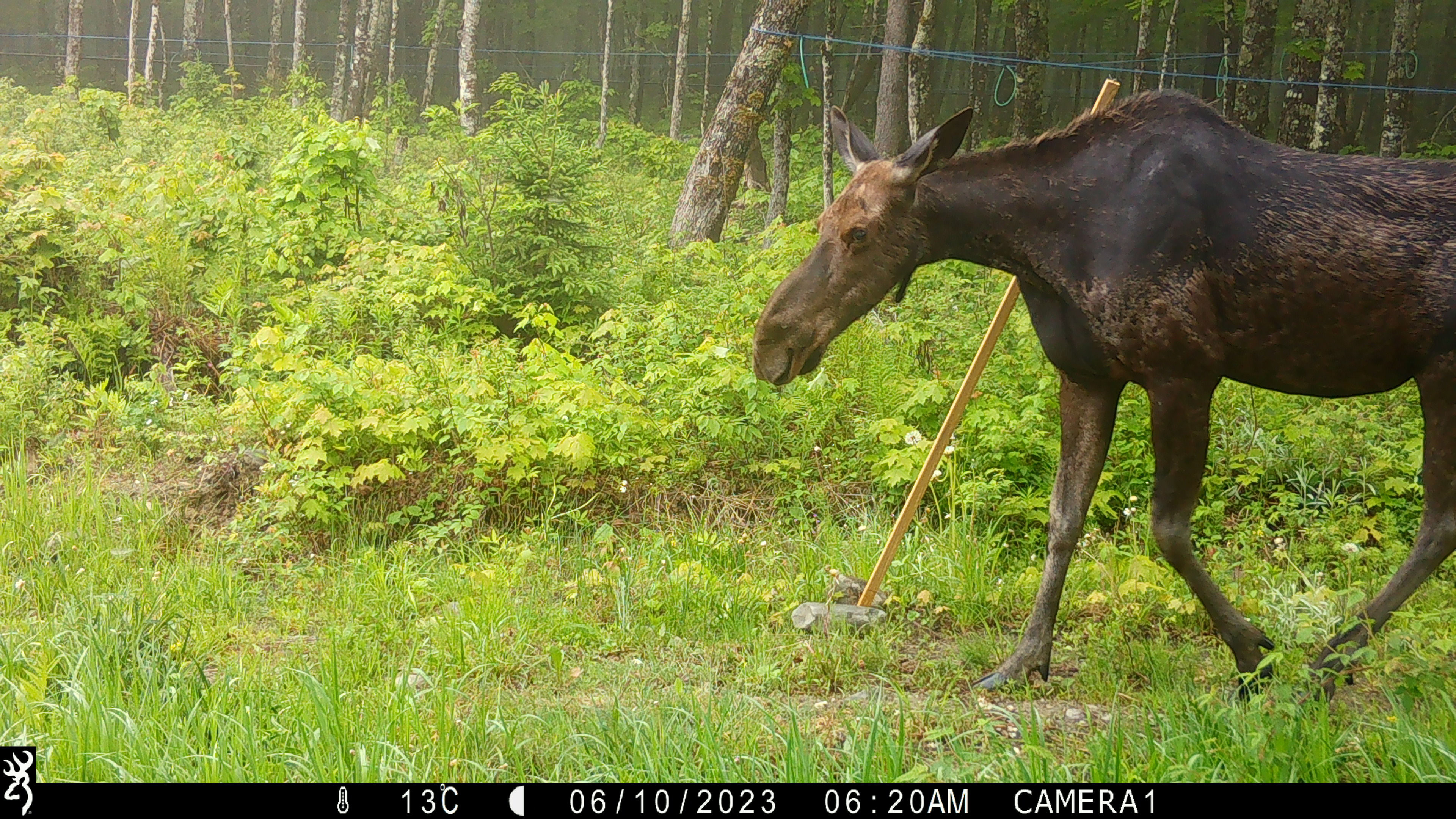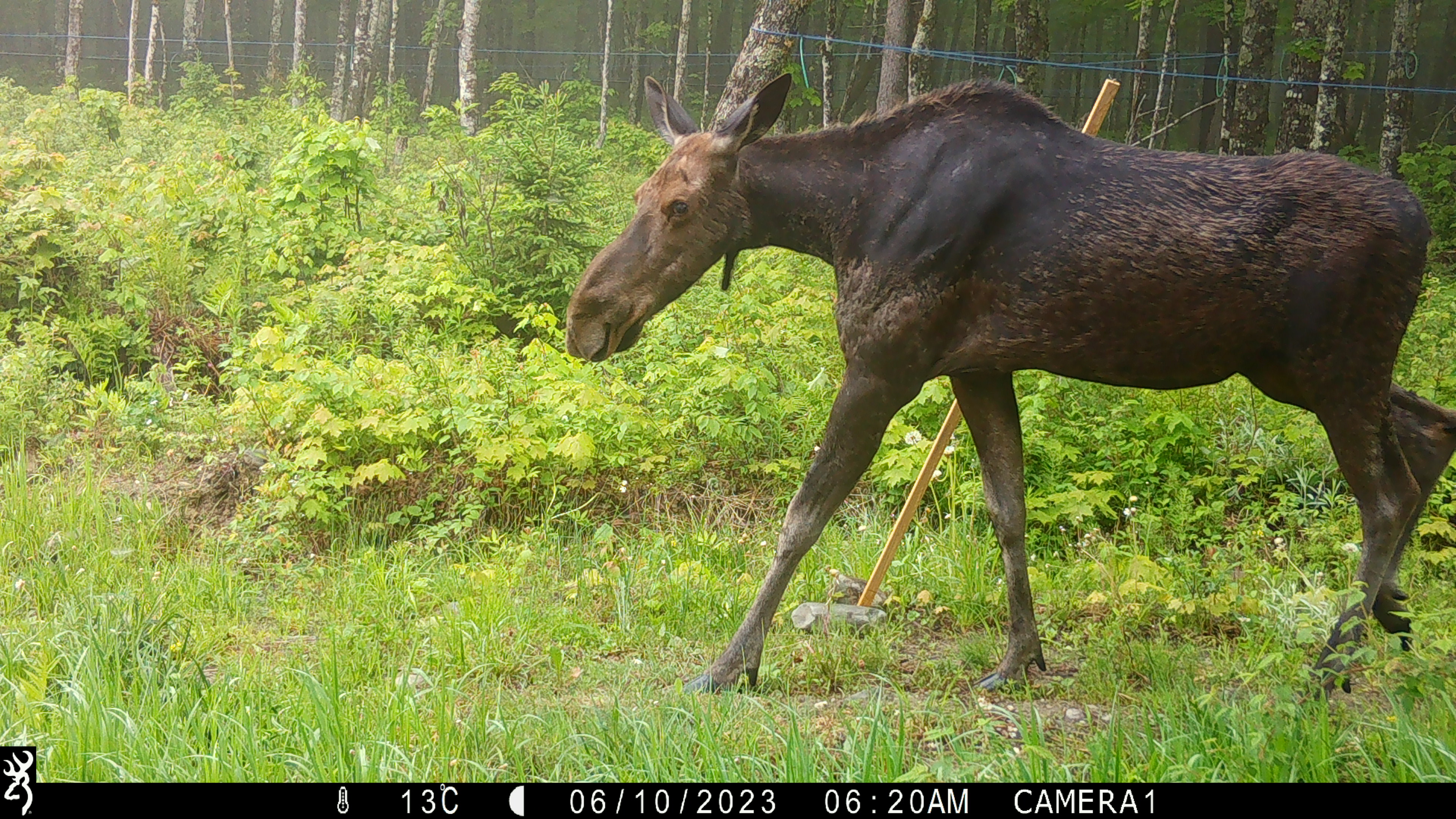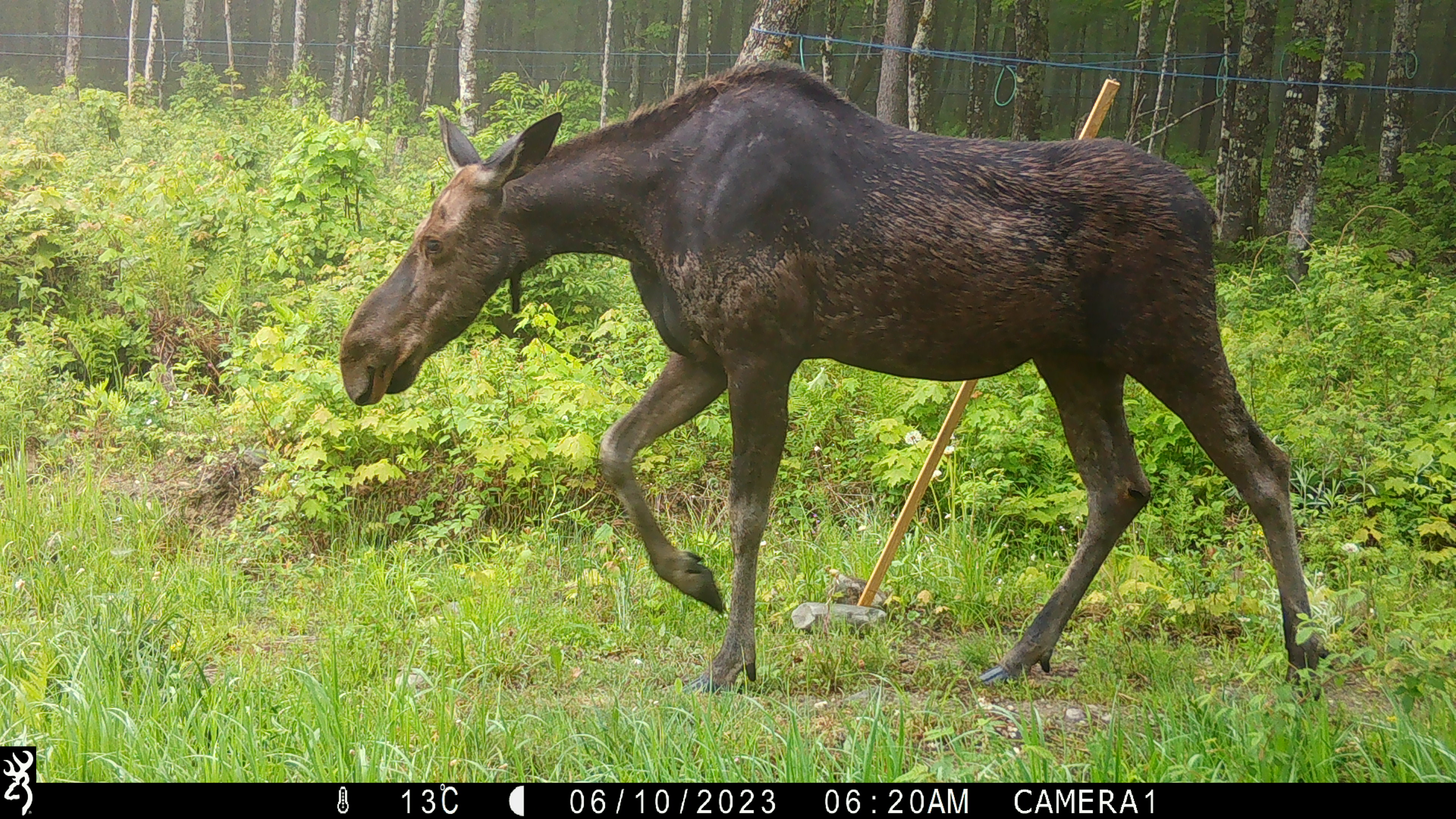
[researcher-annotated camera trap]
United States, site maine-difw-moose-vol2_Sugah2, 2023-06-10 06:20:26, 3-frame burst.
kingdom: Animalia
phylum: Chordata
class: Mammalia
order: Artiodactyla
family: Cervidae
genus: Alces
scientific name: Alces alces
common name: moose